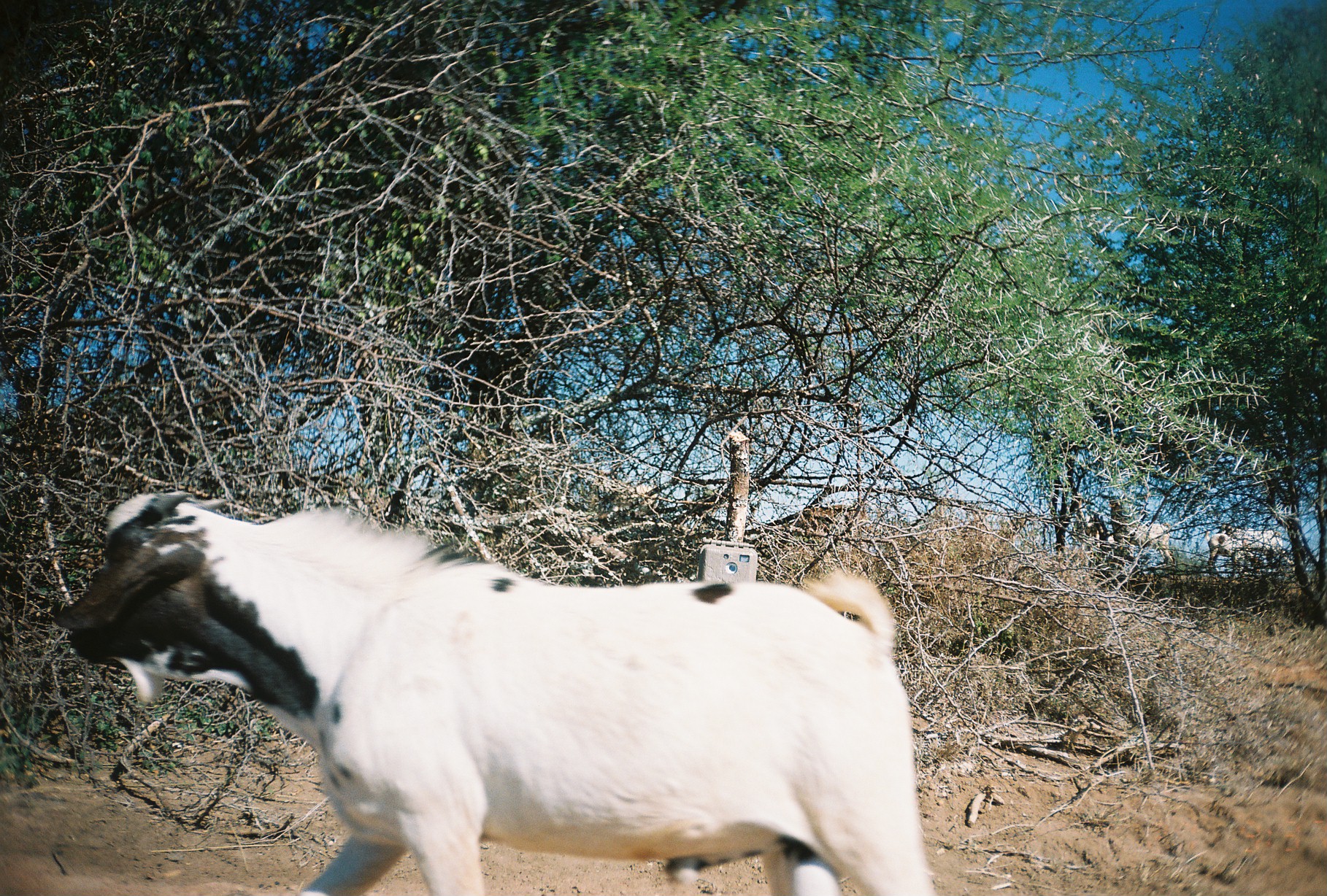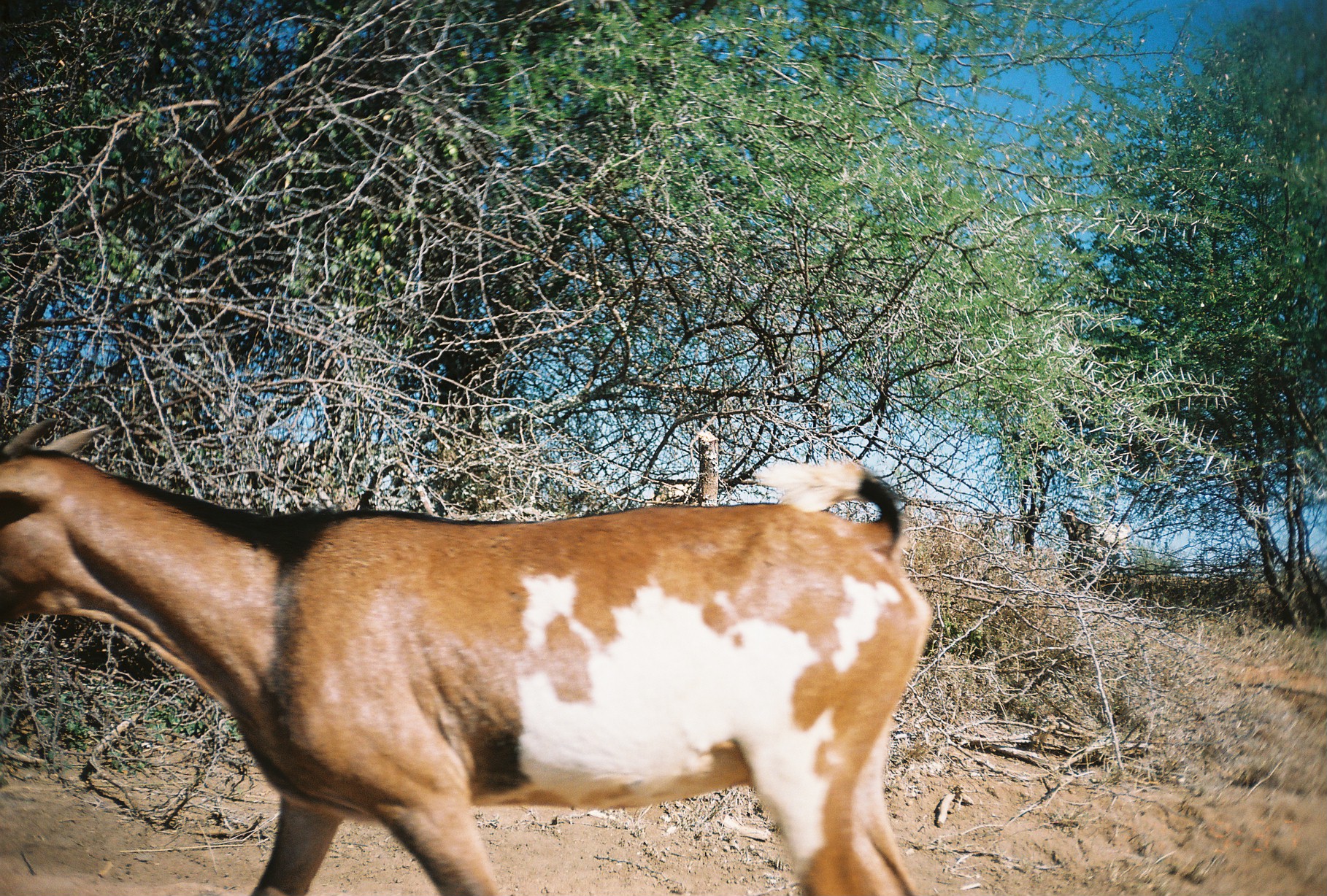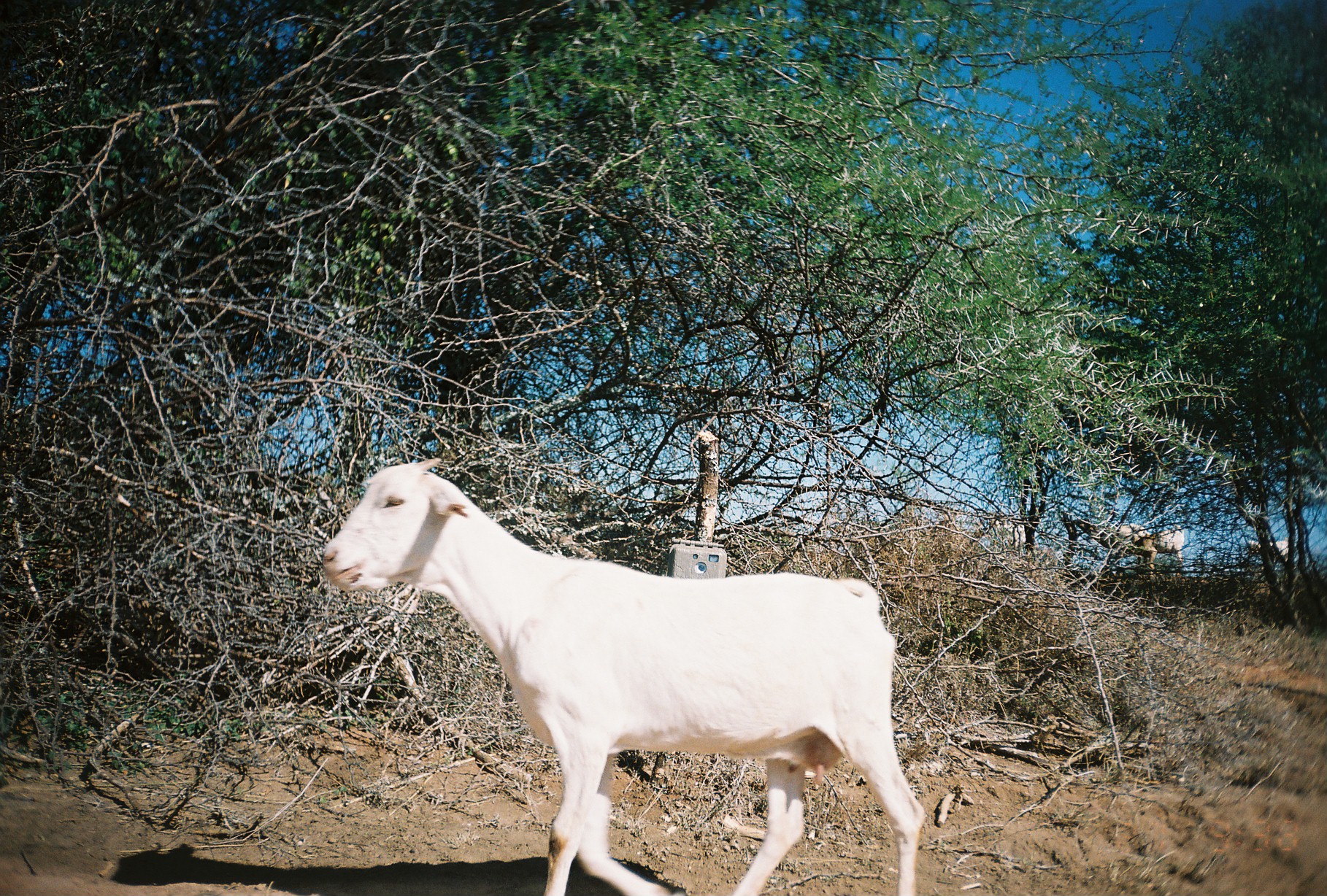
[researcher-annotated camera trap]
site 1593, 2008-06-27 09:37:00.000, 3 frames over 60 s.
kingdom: Animalia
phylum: Chordata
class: Mammalia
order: Artiodactyla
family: Bovidae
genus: Capra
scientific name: Capra aegagrus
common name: wild goat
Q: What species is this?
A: Capra aegagrus (wild goat).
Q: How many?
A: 5.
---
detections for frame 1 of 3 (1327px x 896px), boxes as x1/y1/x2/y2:
capra aegagrus: 48/487/933/896; 1204/530/1283/578; 1219/523/1282/576; 1107/522/1174/566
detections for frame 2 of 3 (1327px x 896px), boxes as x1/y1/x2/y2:
capra aegagrus: 1/416/932/895; 1060/506/1134/569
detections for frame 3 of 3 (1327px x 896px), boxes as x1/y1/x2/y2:
capra aegagrus: 317/455/927/896; 1115/522/1186/587; 1076/521/1151/555; 990/519/1039/545; 1246/539/1294/561